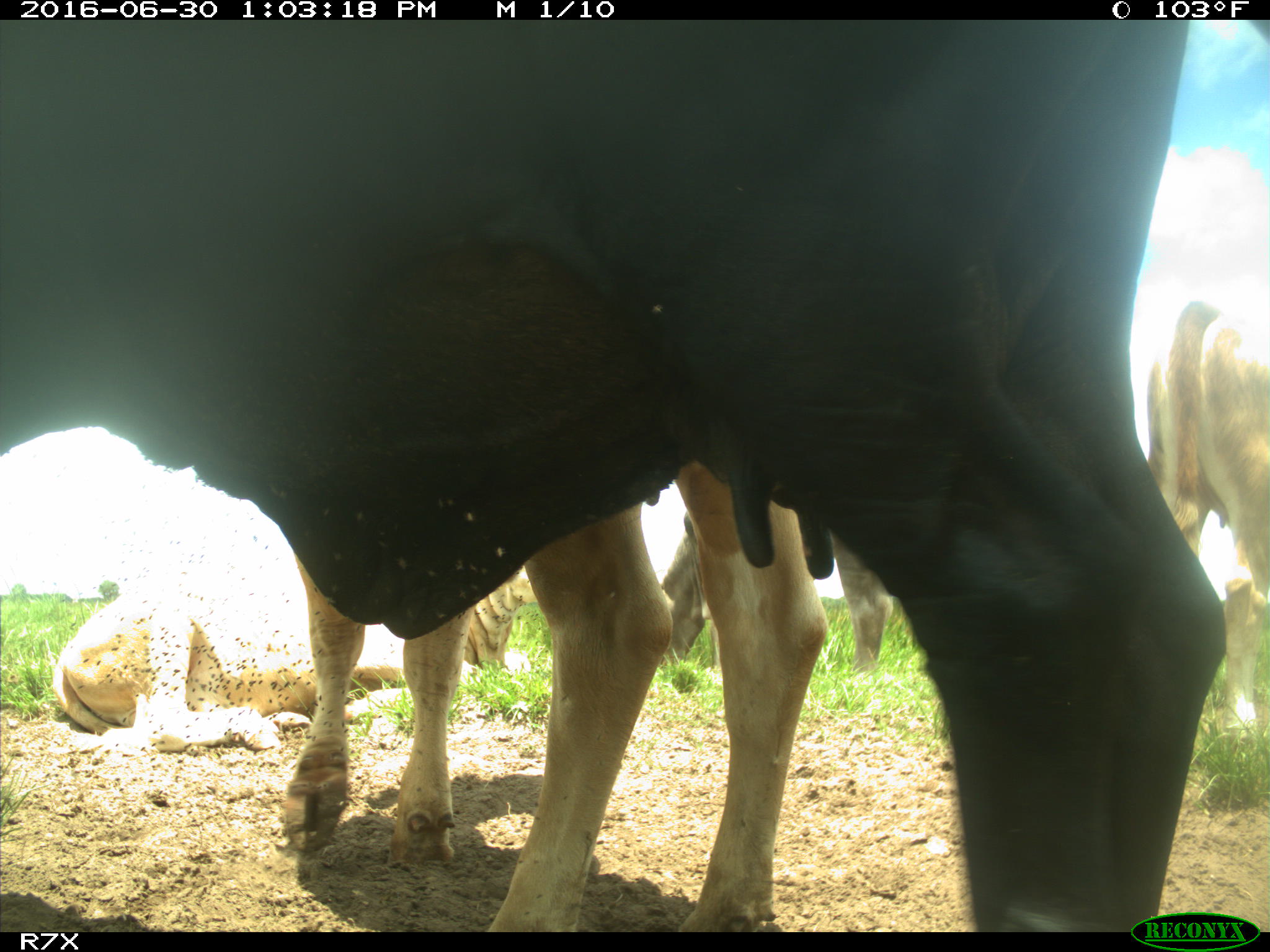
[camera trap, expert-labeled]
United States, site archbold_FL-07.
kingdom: Animalia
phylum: Chordata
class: Mammalia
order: Artiodactyla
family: Bovidae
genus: Bos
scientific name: Bos taurus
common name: domestic cow